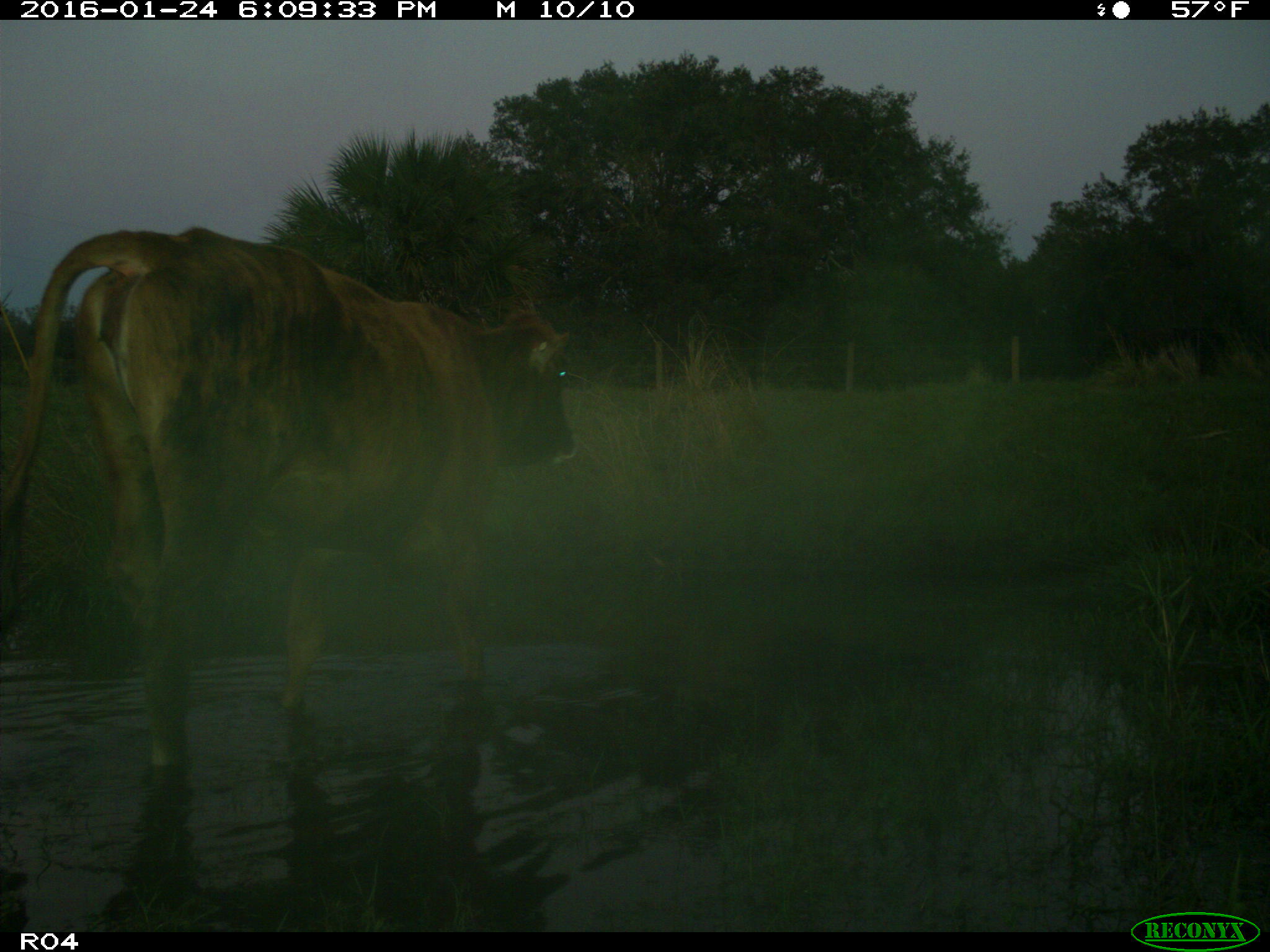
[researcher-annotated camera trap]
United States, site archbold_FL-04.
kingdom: Animalia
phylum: Chordata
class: Mammalia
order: Artiodactyla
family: Bovidae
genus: Bos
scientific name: Bos taurus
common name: domestic cow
Bos taurus (domestic cow).